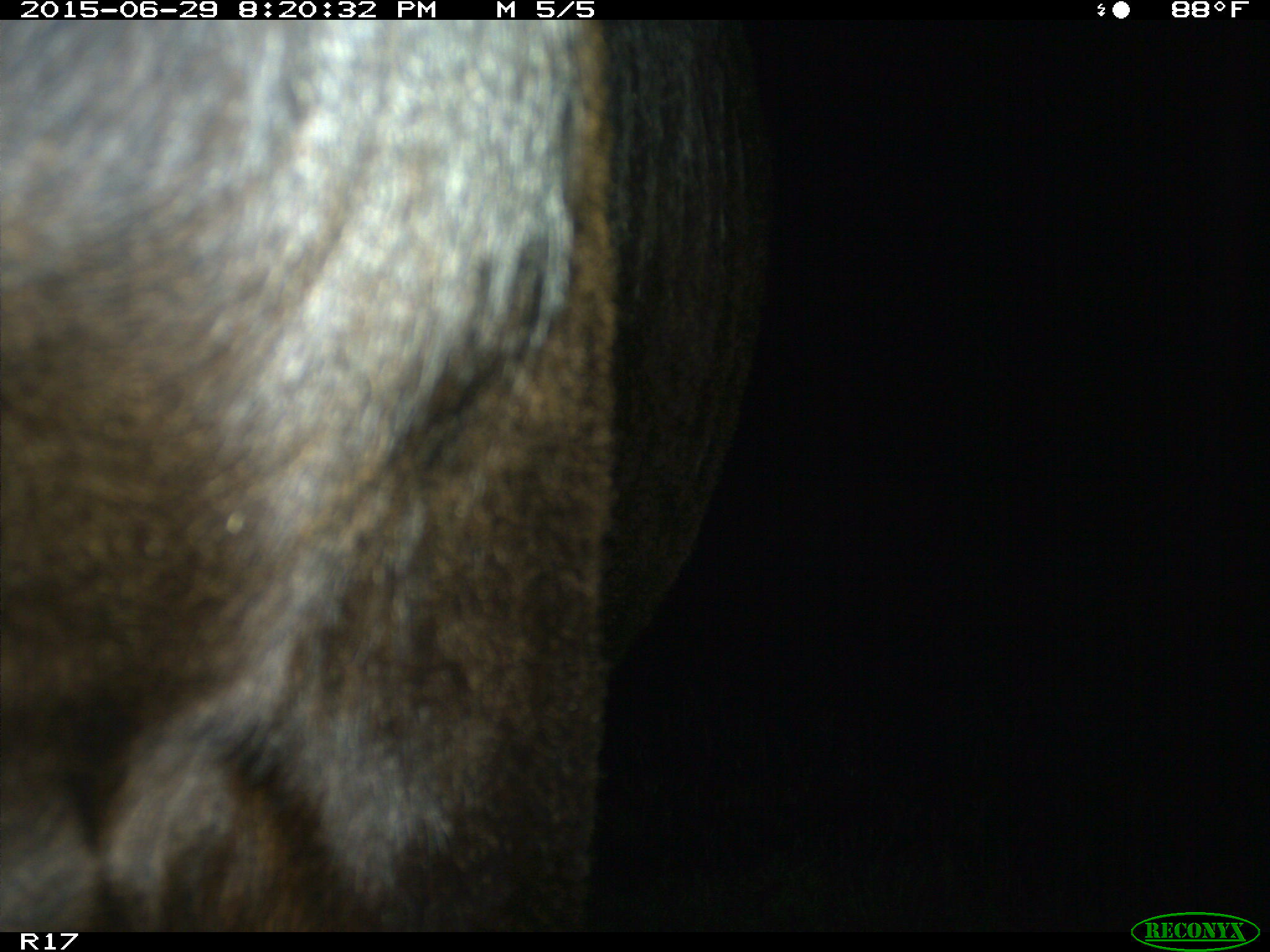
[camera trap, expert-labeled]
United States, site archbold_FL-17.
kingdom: Animalia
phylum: Chordata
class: Mammalia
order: Artiodactyla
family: Bovidae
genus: Bos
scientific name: Bos taurus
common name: domestic cow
Bos taurus (domestic cow).